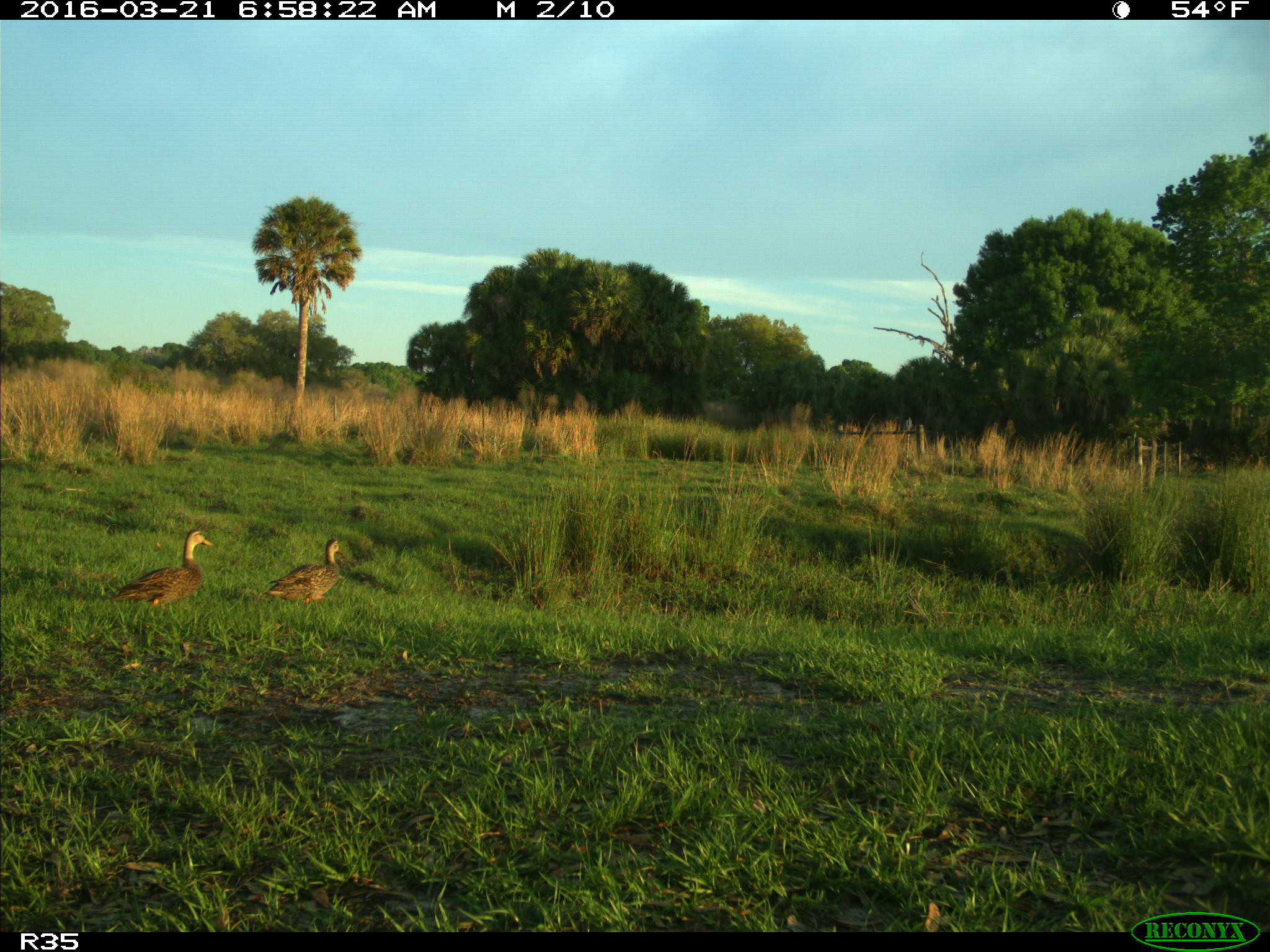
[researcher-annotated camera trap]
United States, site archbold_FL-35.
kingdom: Animalia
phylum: Chordata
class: Aves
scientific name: Aves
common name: birds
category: unidentified bird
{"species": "unidentified bird (birds) (Aves)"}